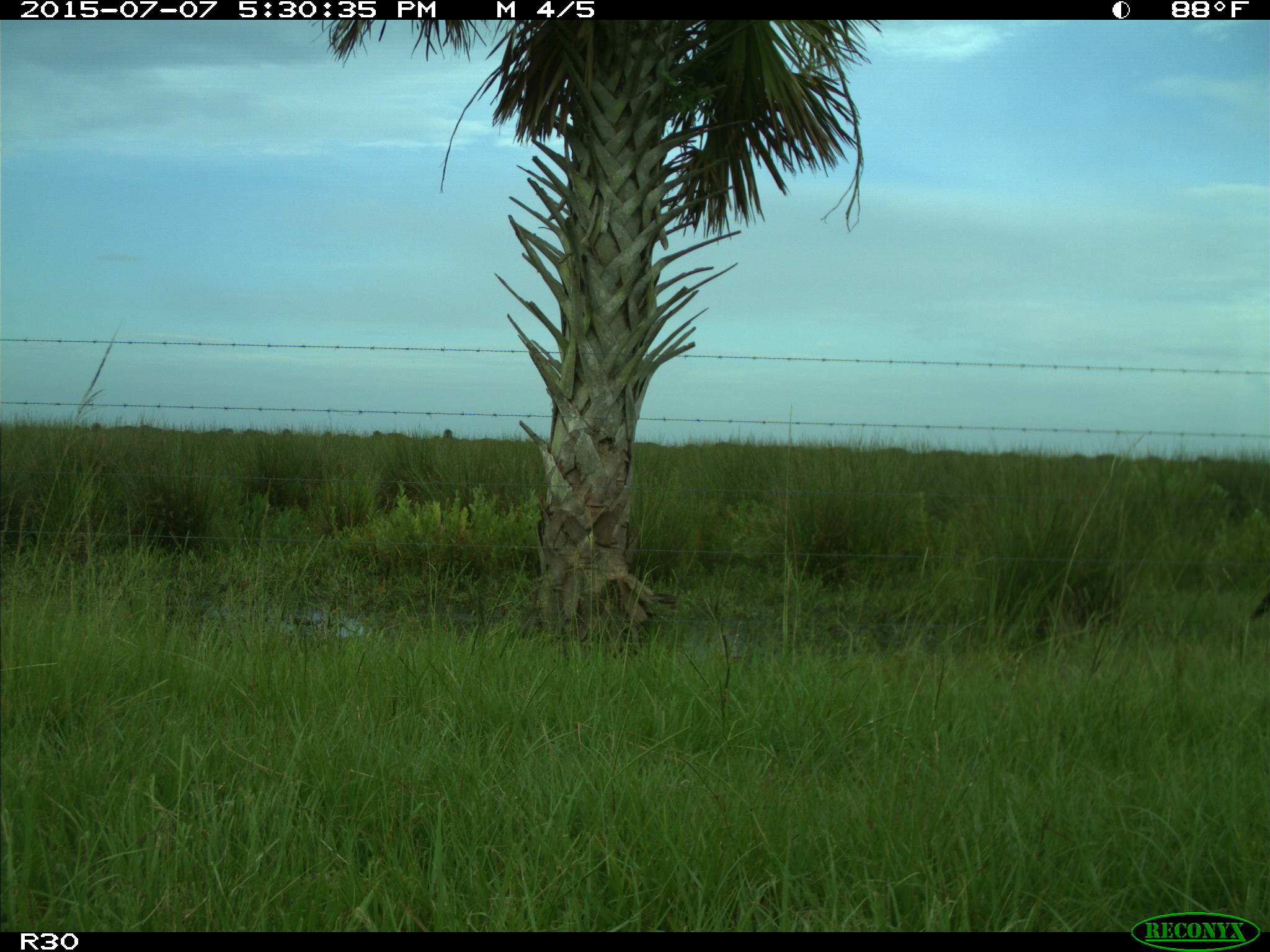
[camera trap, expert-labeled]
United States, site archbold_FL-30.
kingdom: Animalia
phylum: Chordata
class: Mammalia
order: Artiodactyla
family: Bovidae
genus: Bos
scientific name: Bos taurus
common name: domestic cow